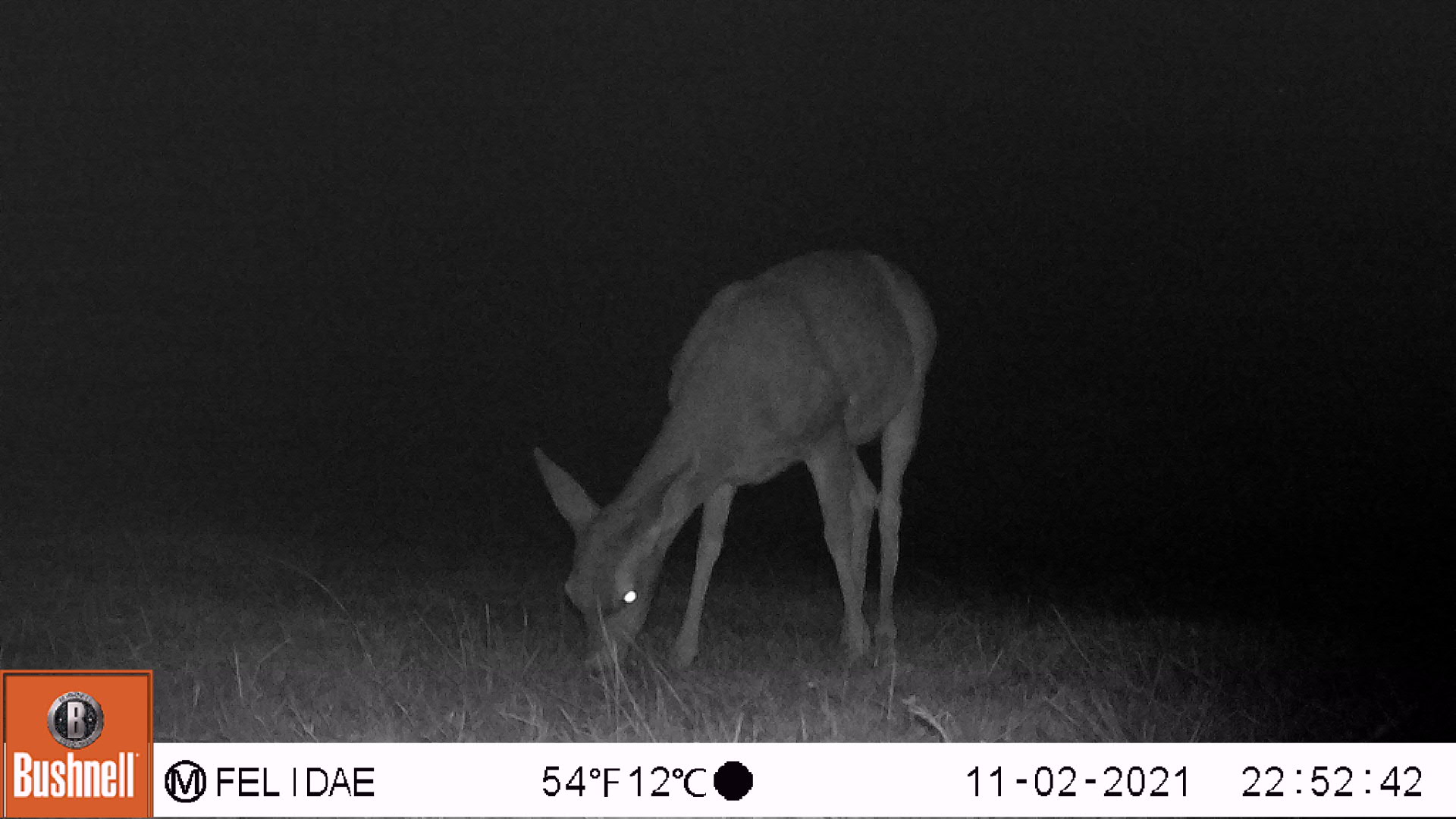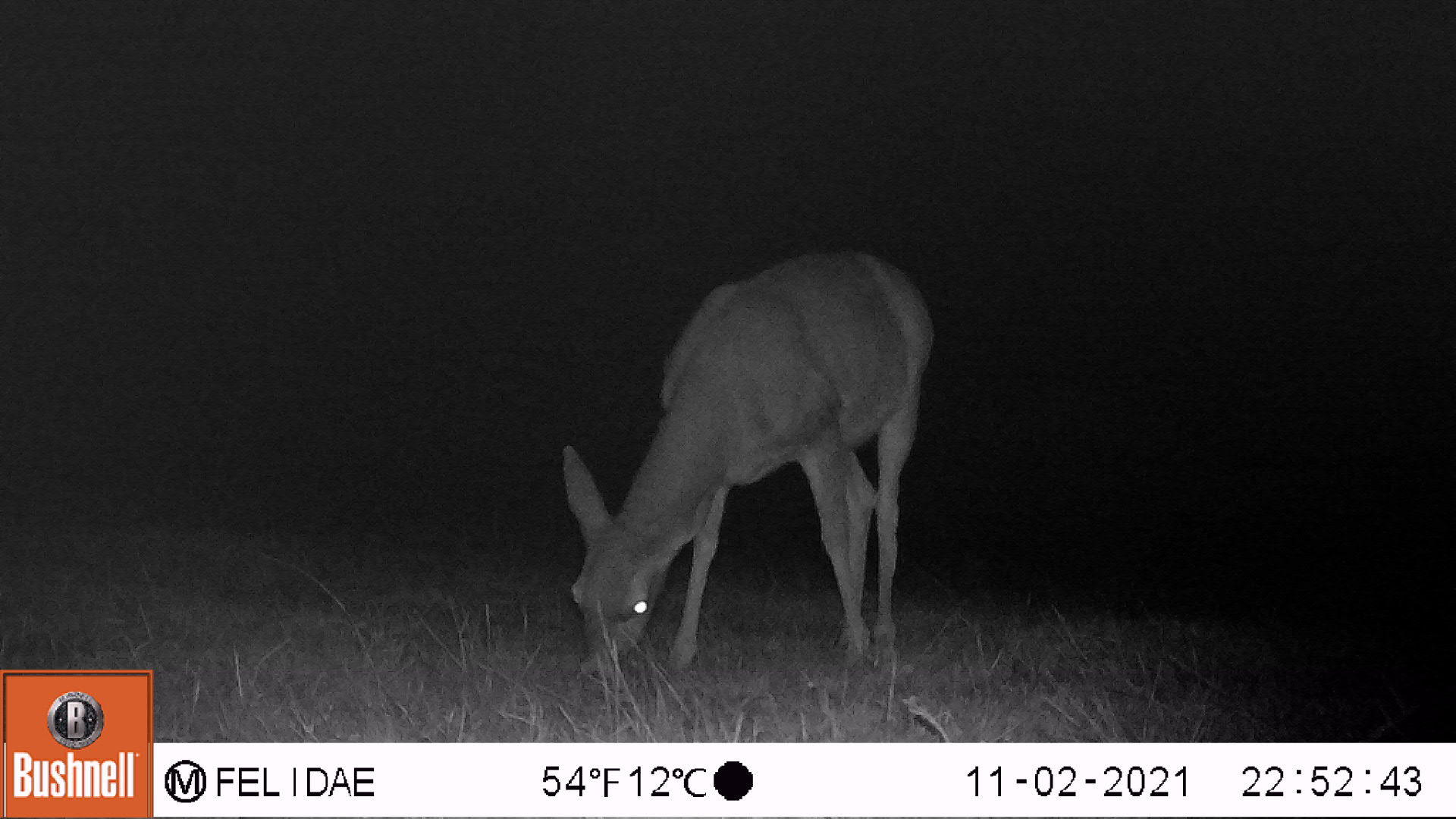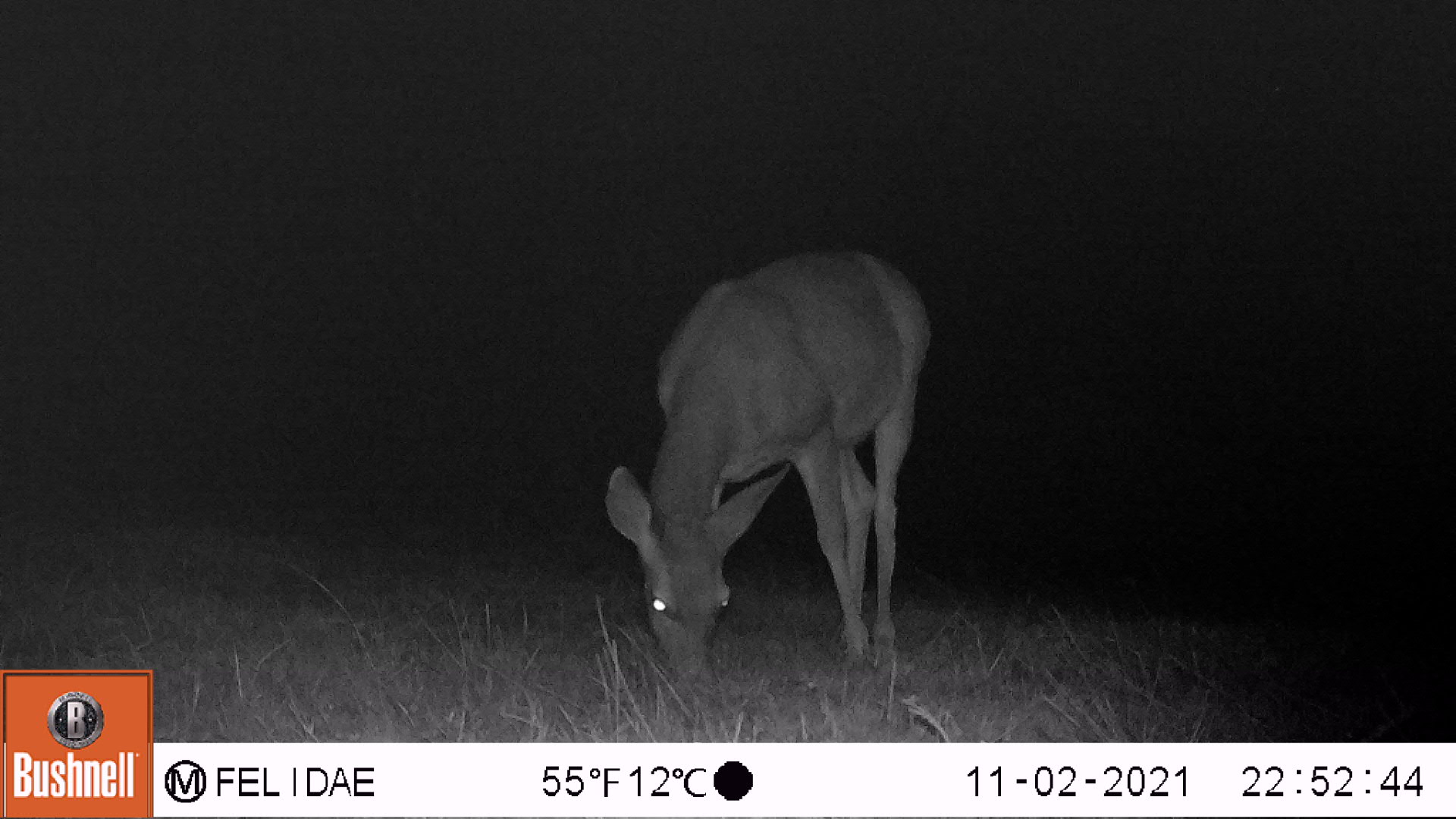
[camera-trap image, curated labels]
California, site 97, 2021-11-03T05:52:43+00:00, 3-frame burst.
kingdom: Animalia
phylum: Chordata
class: Mammalia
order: Artiodactyla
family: Cervidae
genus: Odocoileus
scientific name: Odocoileus hemionus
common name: mule deer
Mule deer (Odocoileus hemionus).